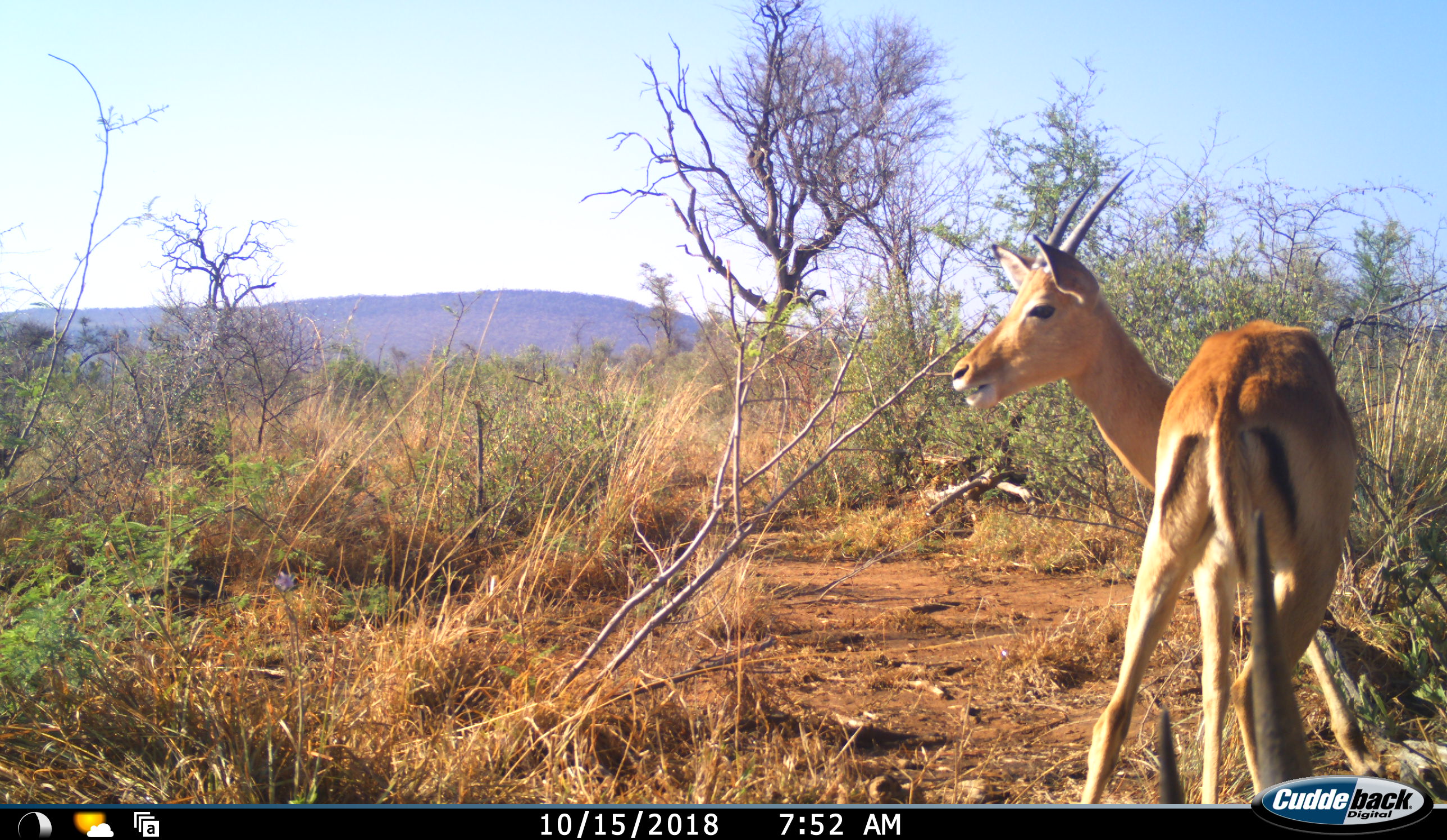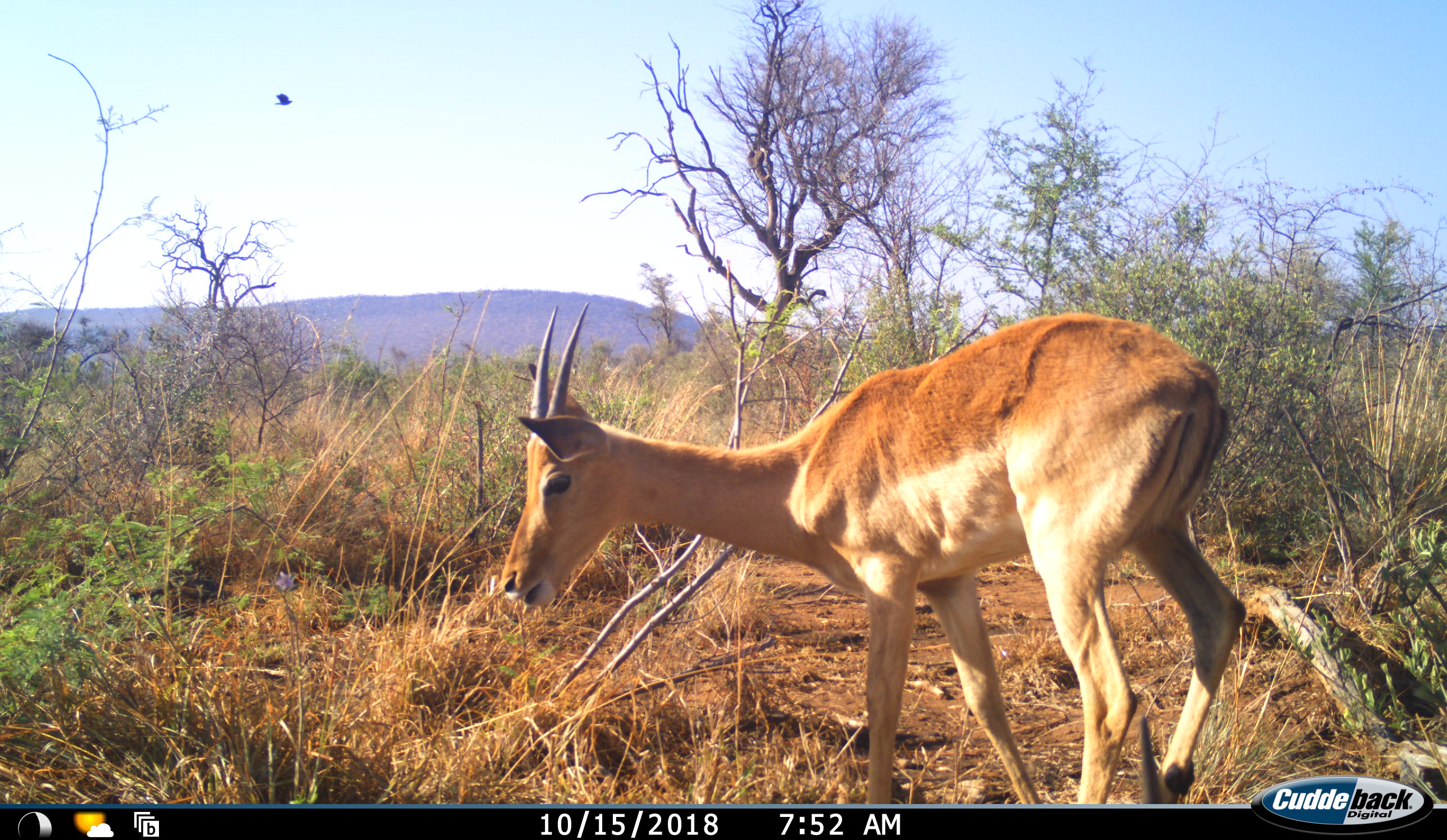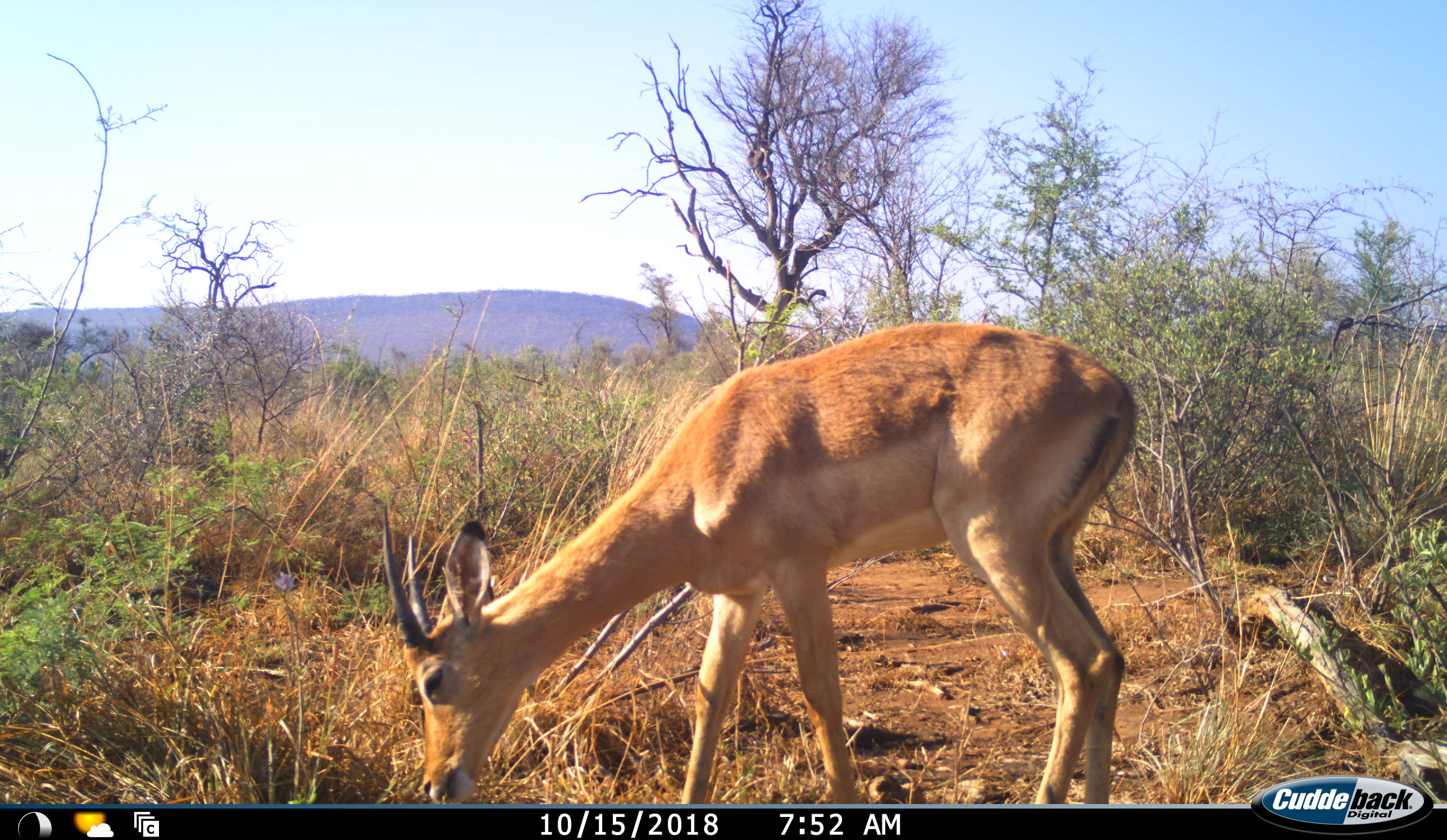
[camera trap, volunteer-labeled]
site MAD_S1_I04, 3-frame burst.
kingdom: Animalia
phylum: Chordata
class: Mammalia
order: Artiodactyla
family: Bovidae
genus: Aepyceros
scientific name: Aepyceros melampus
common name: impala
Impala (Aepyceros melampus), count 1. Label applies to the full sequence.